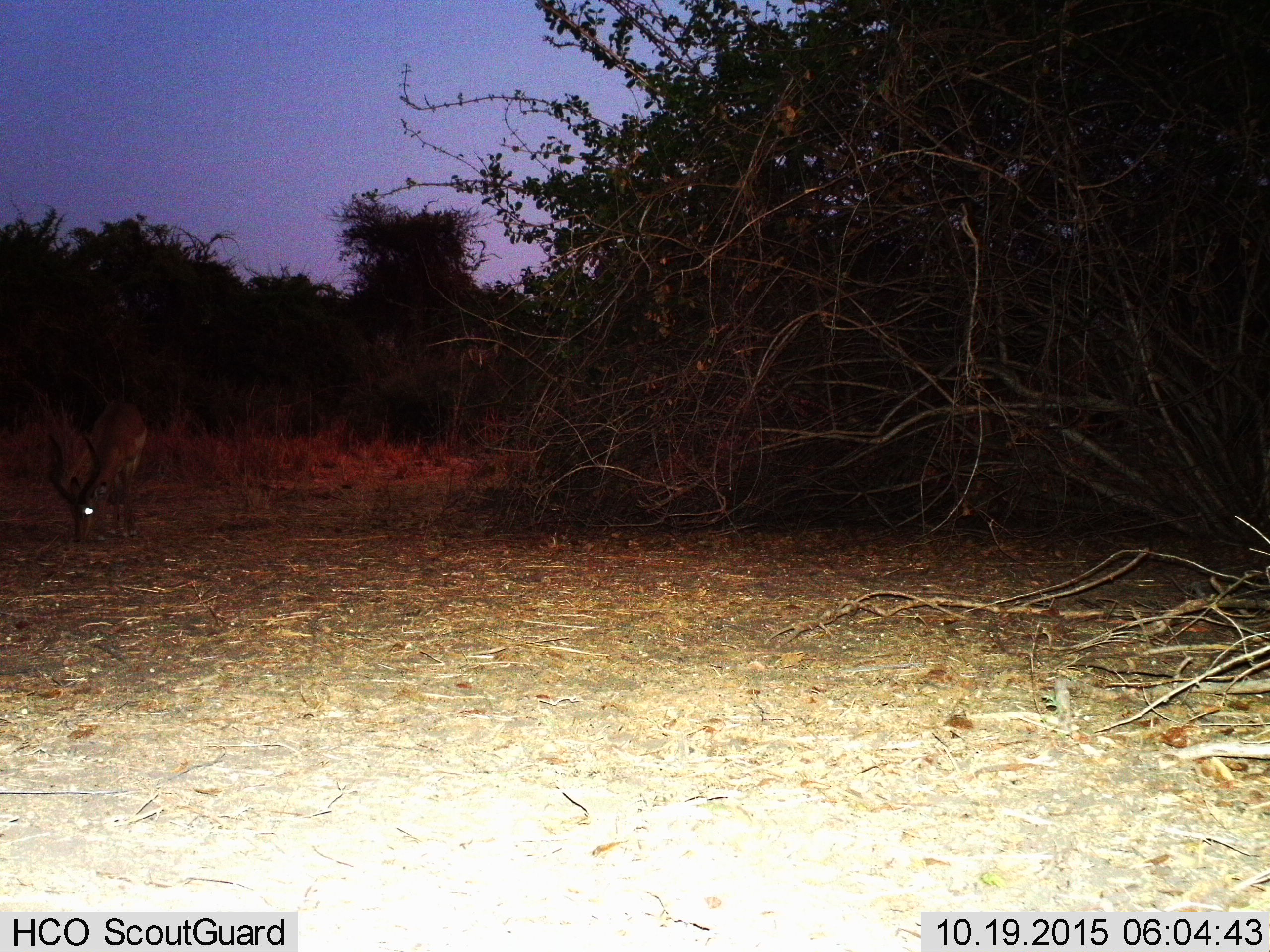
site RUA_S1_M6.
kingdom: Animalia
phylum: Chordata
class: Mammalia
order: Artiodactyla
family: Bovidae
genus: Aepyceros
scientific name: Aepyceros melampus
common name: impala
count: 1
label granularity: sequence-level